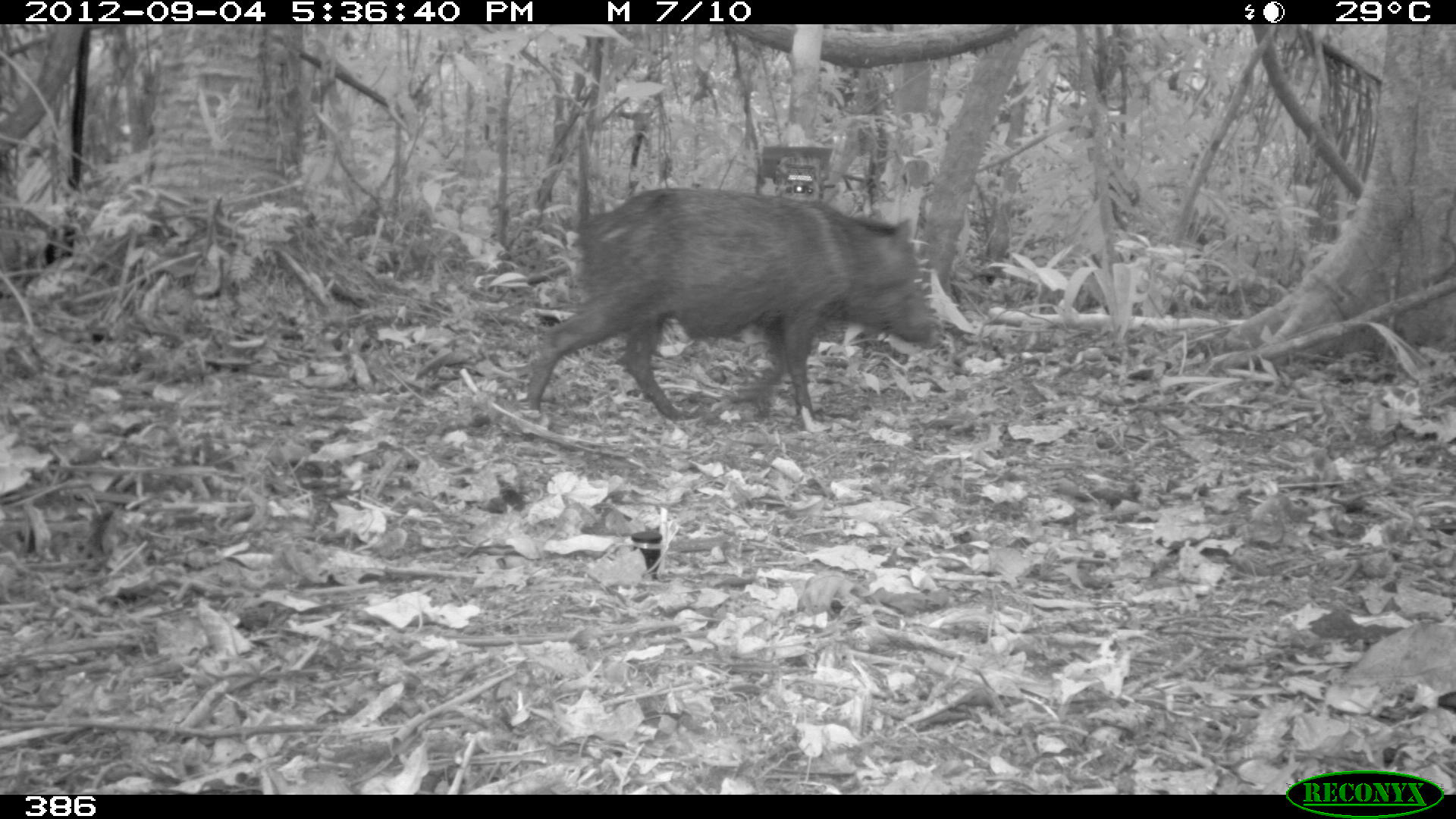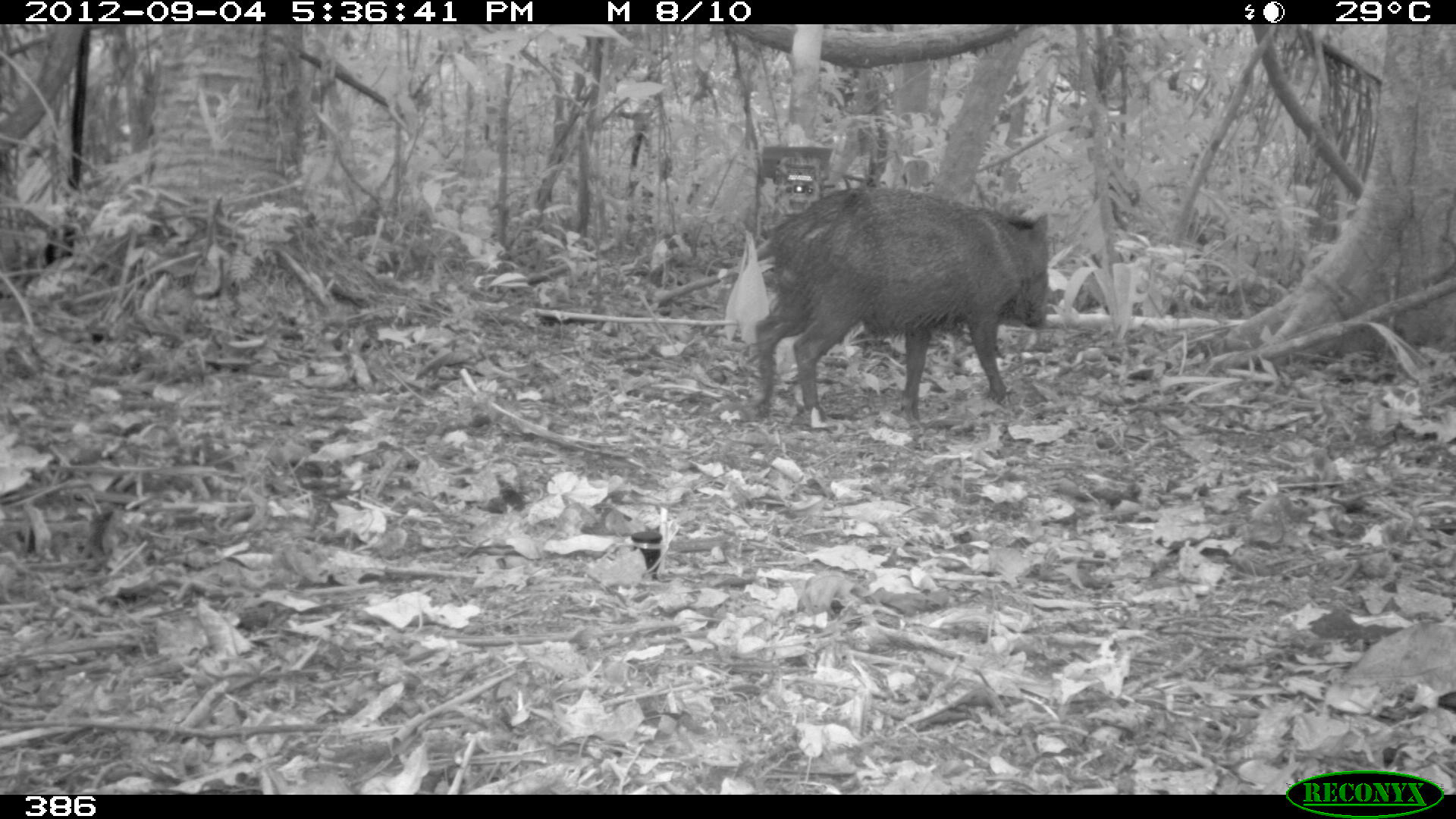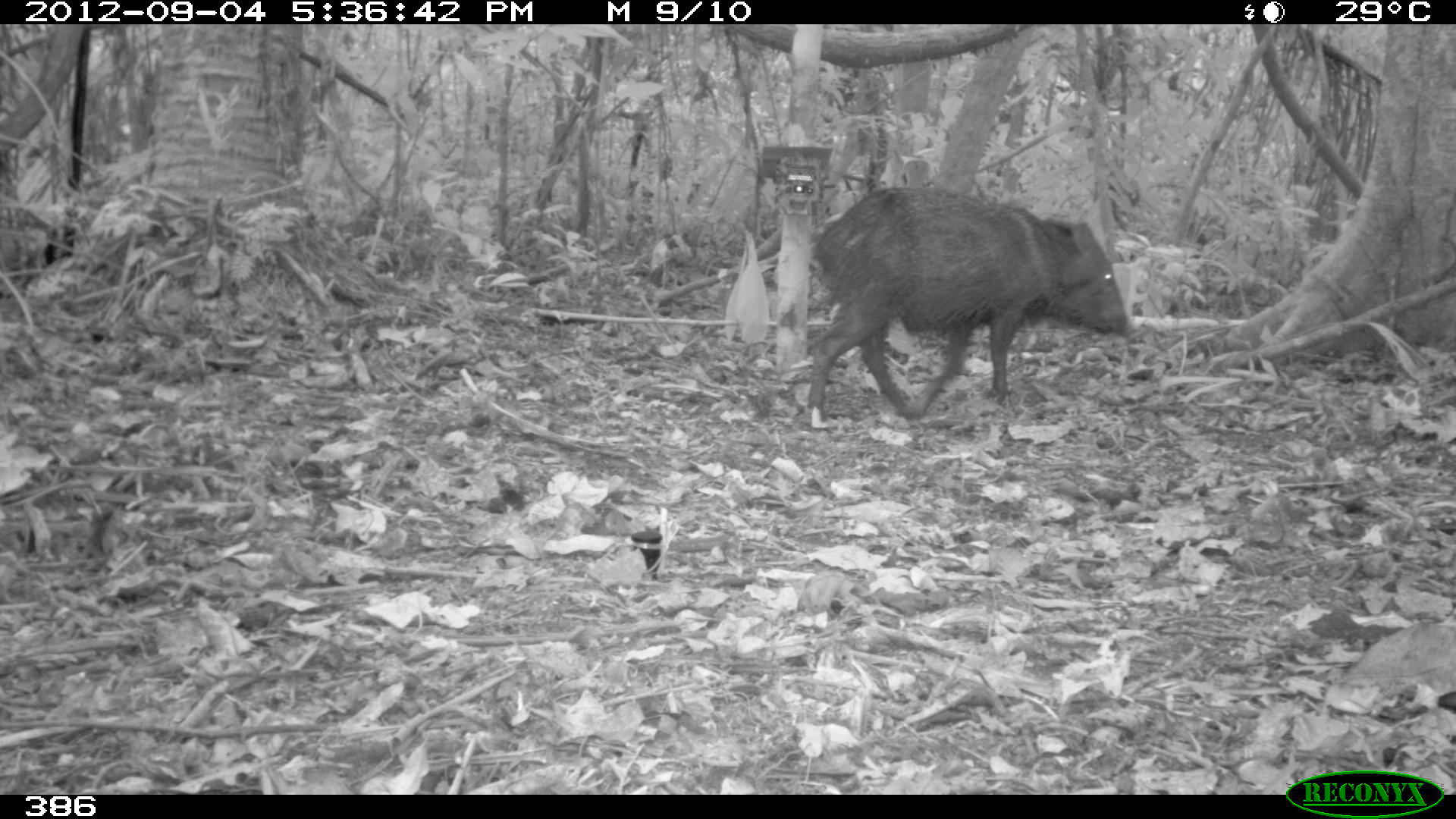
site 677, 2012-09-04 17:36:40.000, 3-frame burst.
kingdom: Animalia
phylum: Chordata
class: Mammalia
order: Artiodactyla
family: Tayassuidae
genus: Pecari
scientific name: Pecari tajacu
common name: collared peccary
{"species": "Pecari tajacu (collared peccary)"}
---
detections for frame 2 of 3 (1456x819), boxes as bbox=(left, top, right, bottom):
pecari tajacu: bbox=(751, 181, 1051, 430)